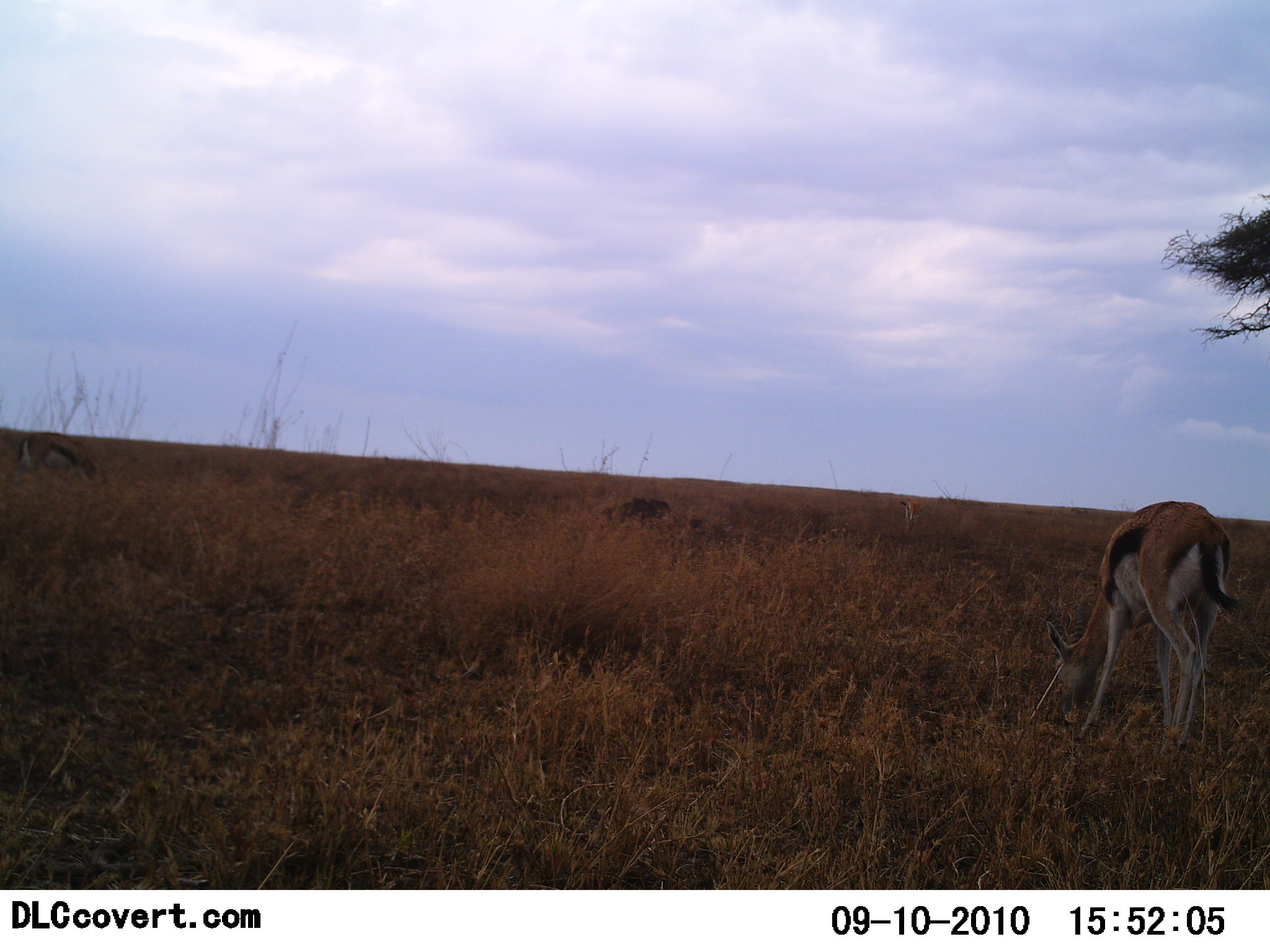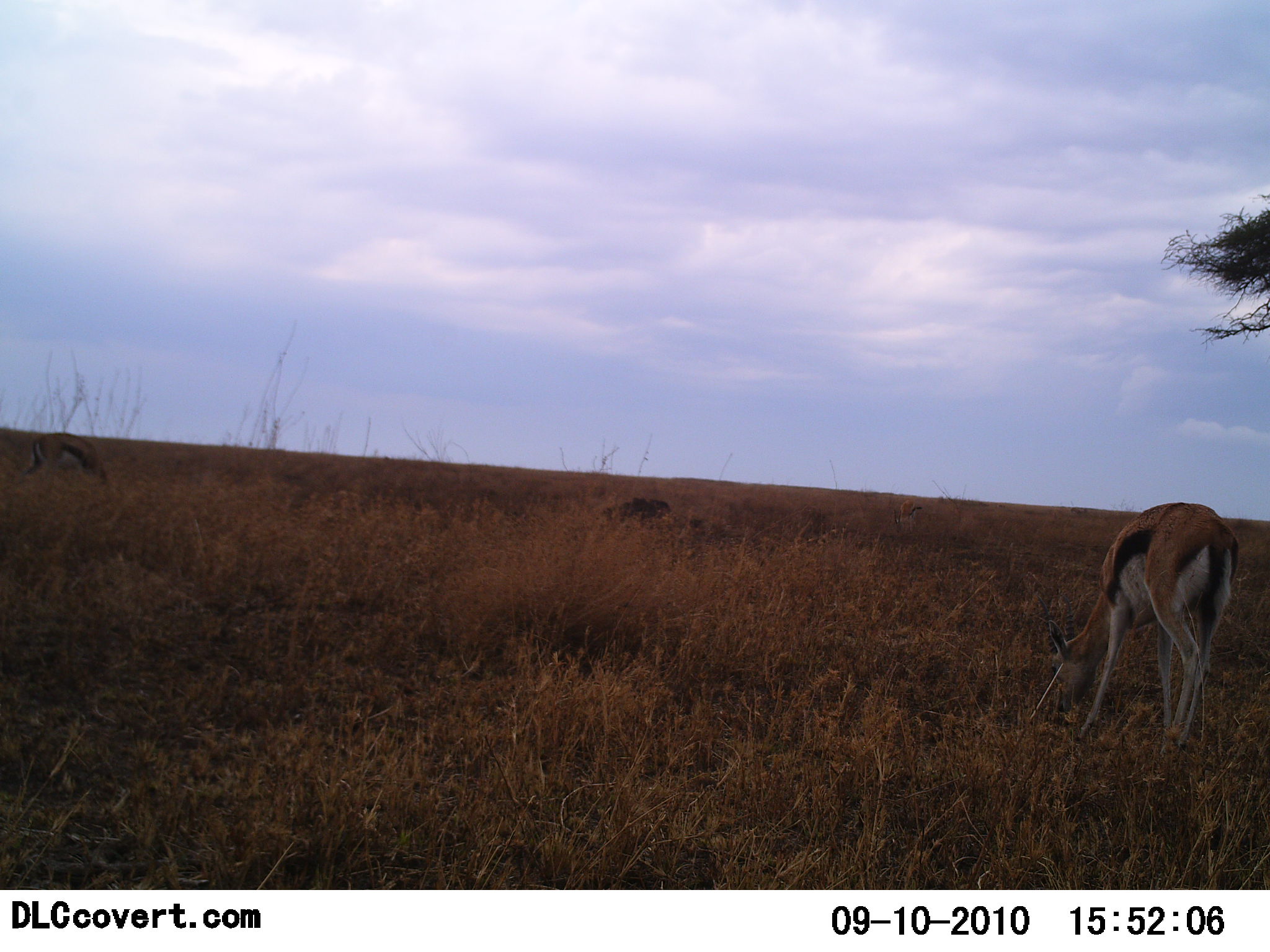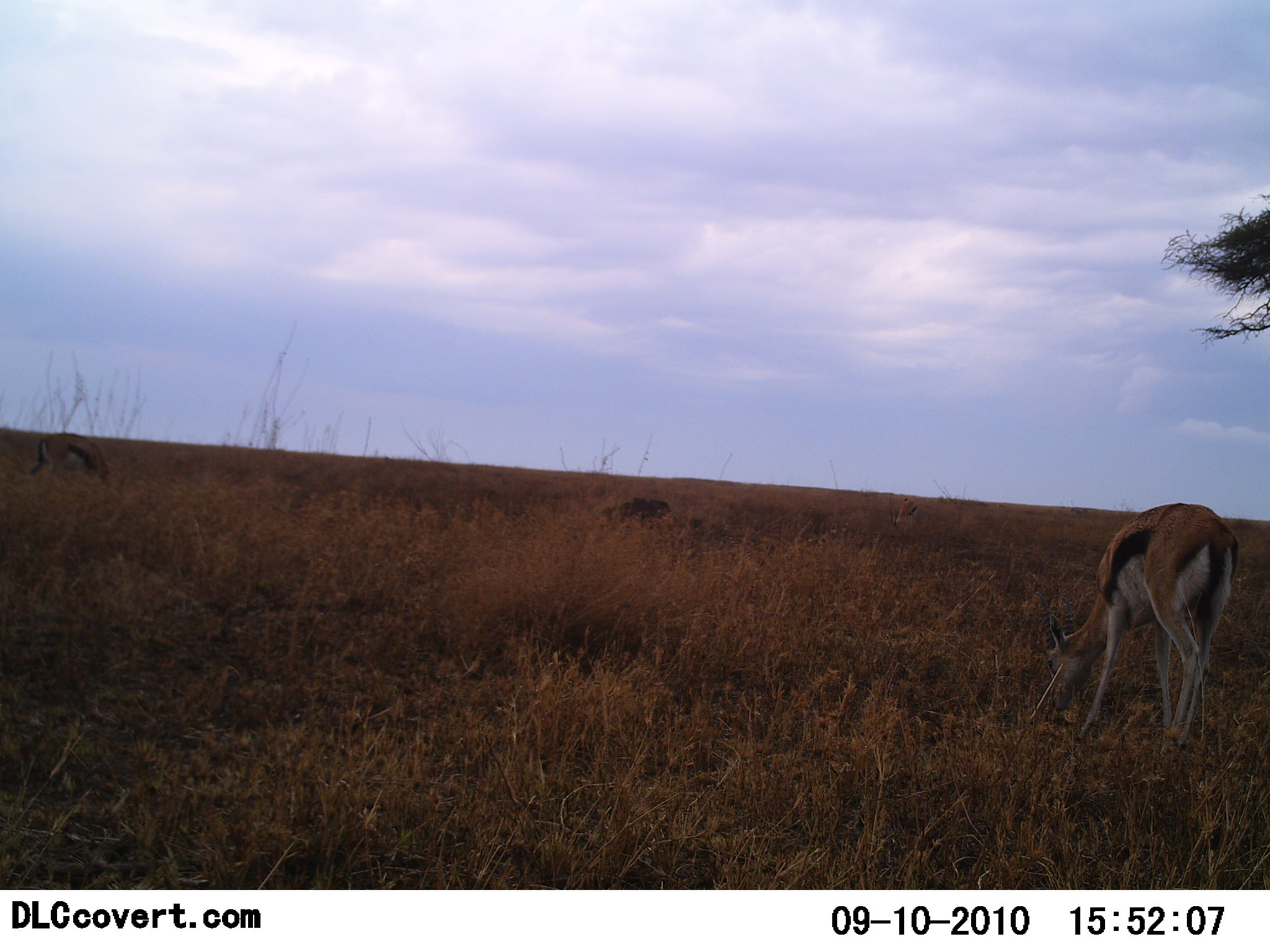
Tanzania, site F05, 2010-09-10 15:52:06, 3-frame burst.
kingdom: Animalia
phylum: Chordata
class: Mammalia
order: Artiodactyla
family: Bovidae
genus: Eudorcas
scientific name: Eudorcas thomsonii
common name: thomson's gazelle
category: gazellethomsons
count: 1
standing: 15%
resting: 0%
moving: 0%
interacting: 0%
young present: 0%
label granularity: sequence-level